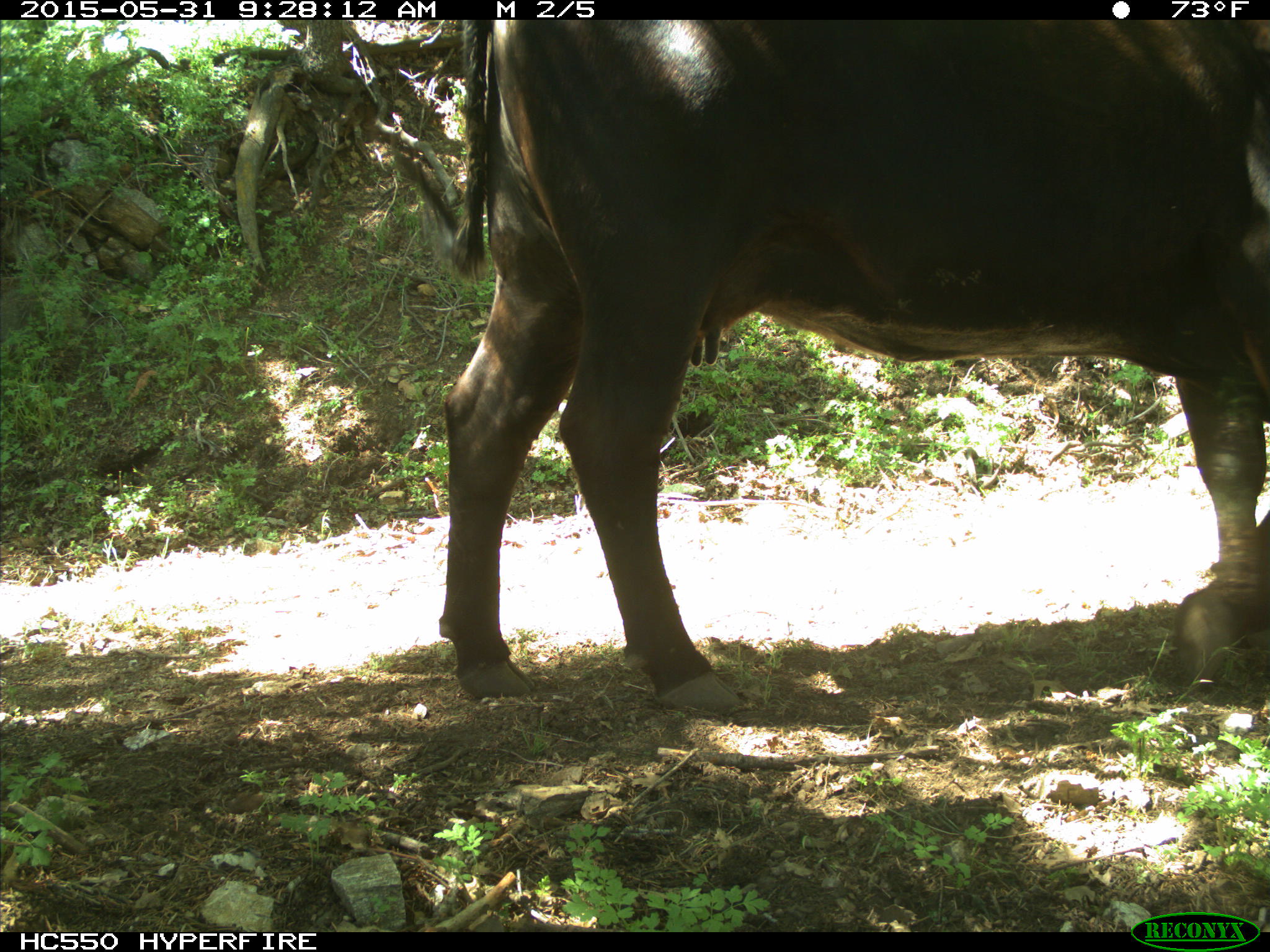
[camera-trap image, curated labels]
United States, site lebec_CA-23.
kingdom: Animalia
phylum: Chordata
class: Mammalia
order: Artiodactyla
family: Bovidae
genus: Bos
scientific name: Bos taurus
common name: domestic cow